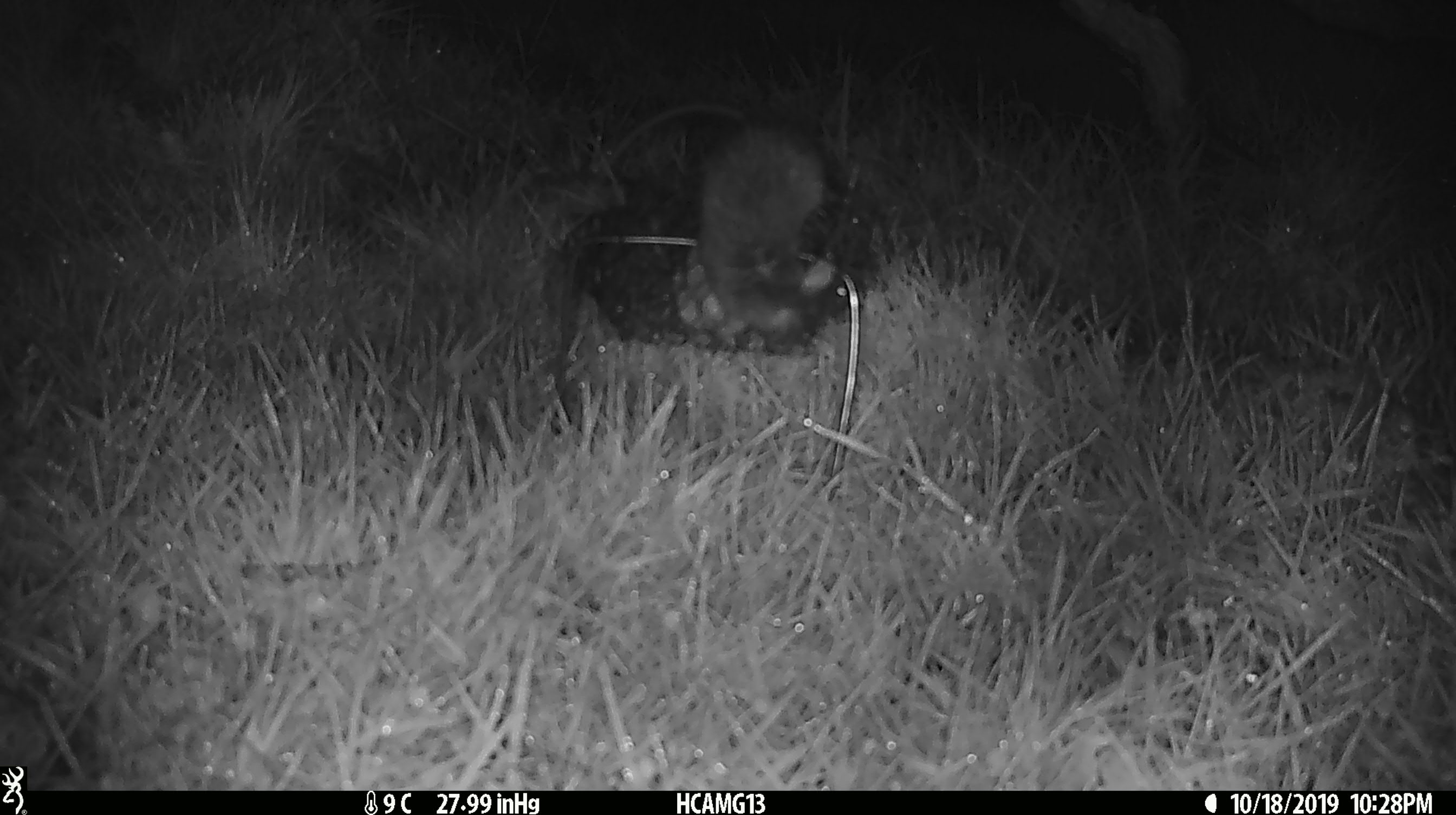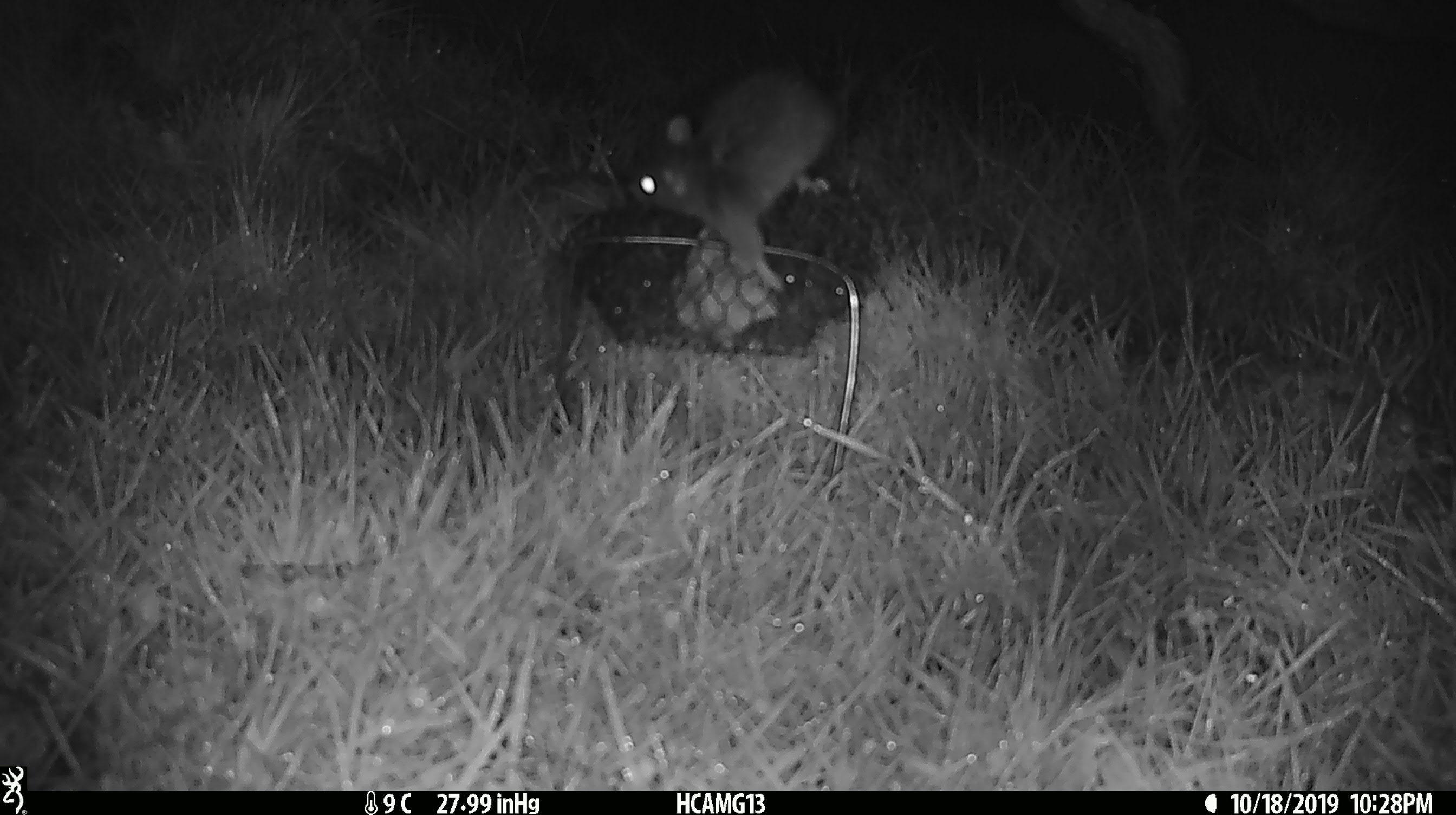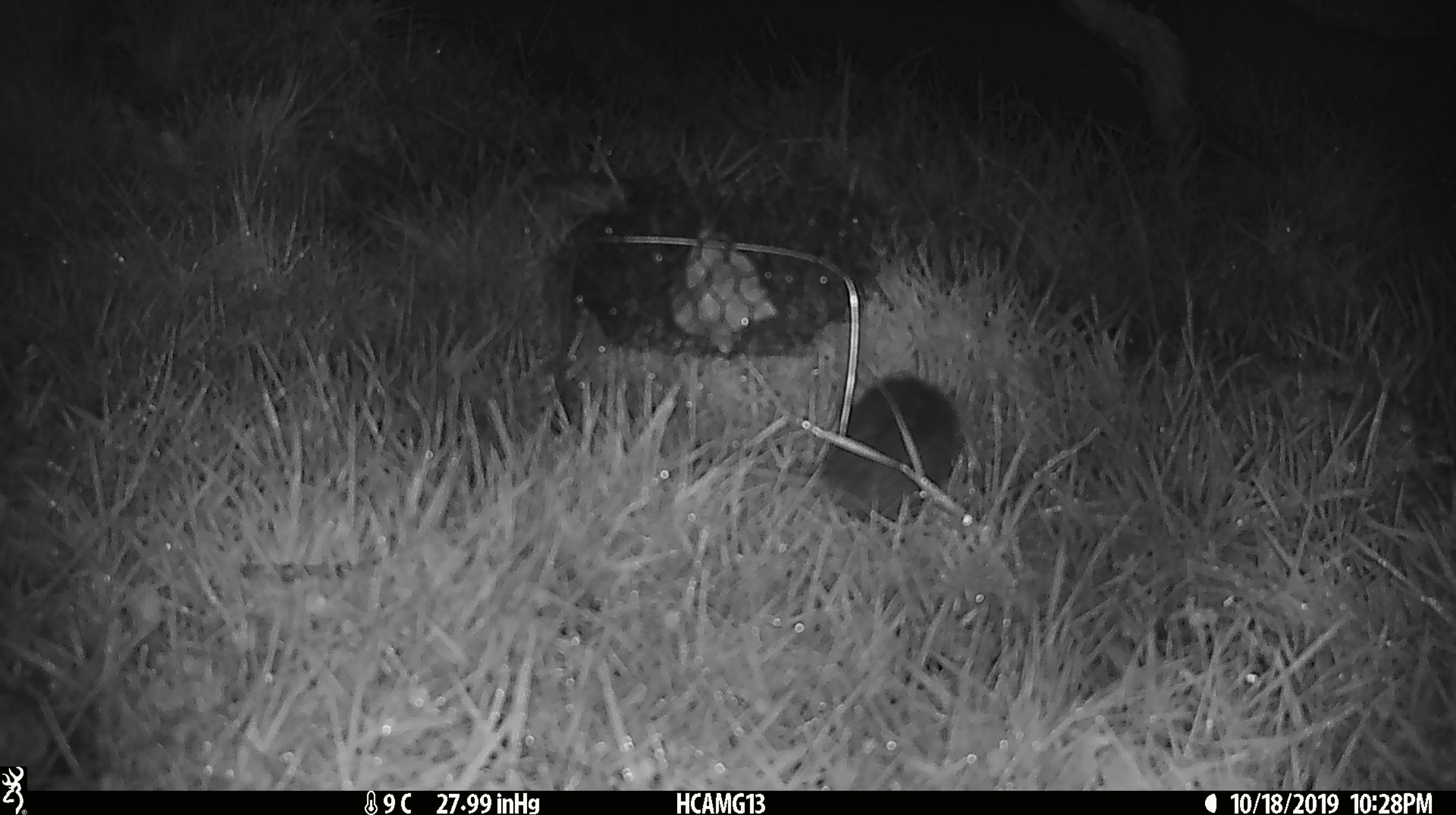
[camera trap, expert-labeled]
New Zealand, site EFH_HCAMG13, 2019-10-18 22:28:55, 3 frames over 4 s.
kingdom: Animalia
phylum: Chordata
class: Mammalia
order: Rodentia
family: Muridae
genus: Mus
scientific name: Mus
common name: mouse